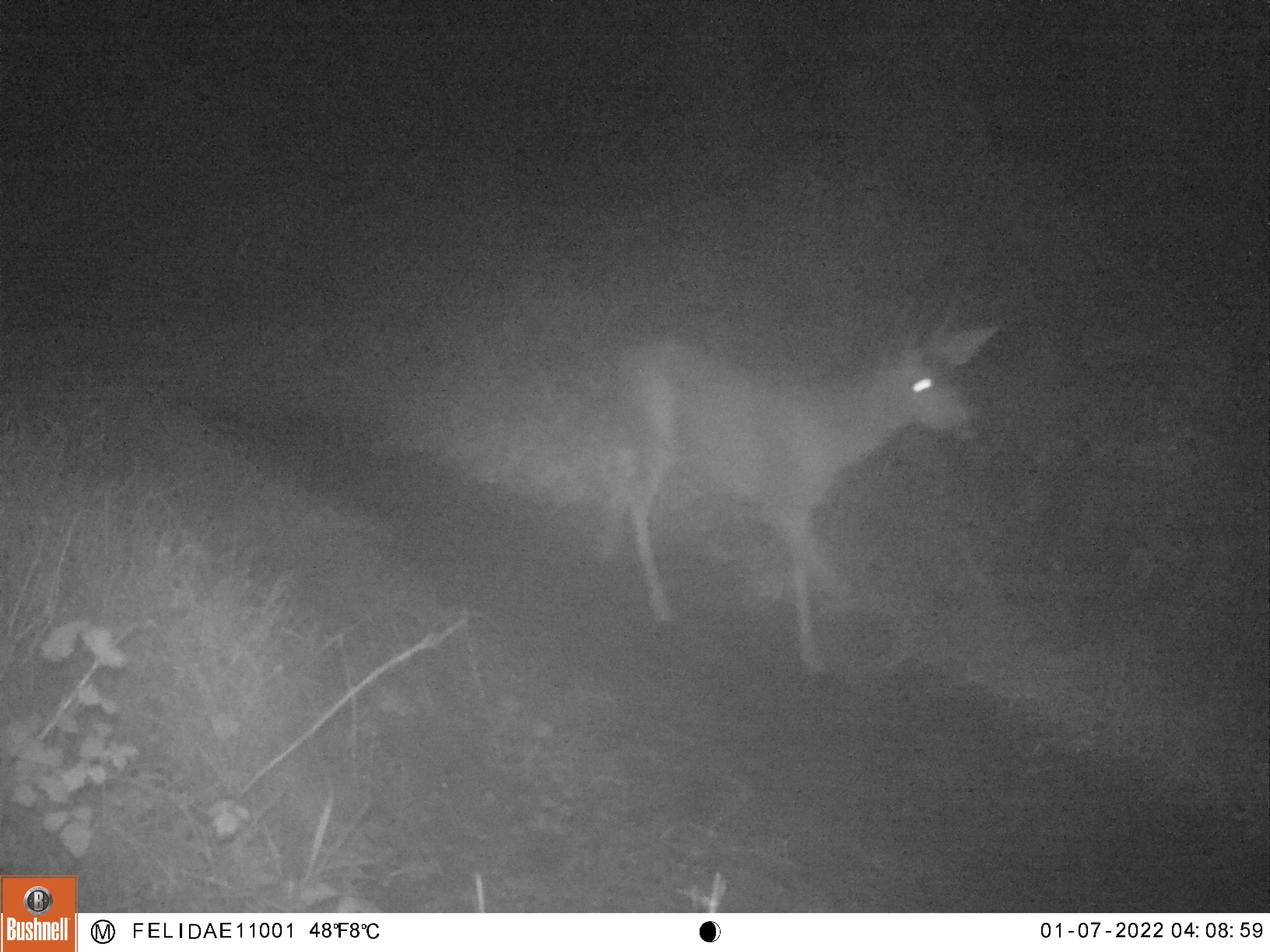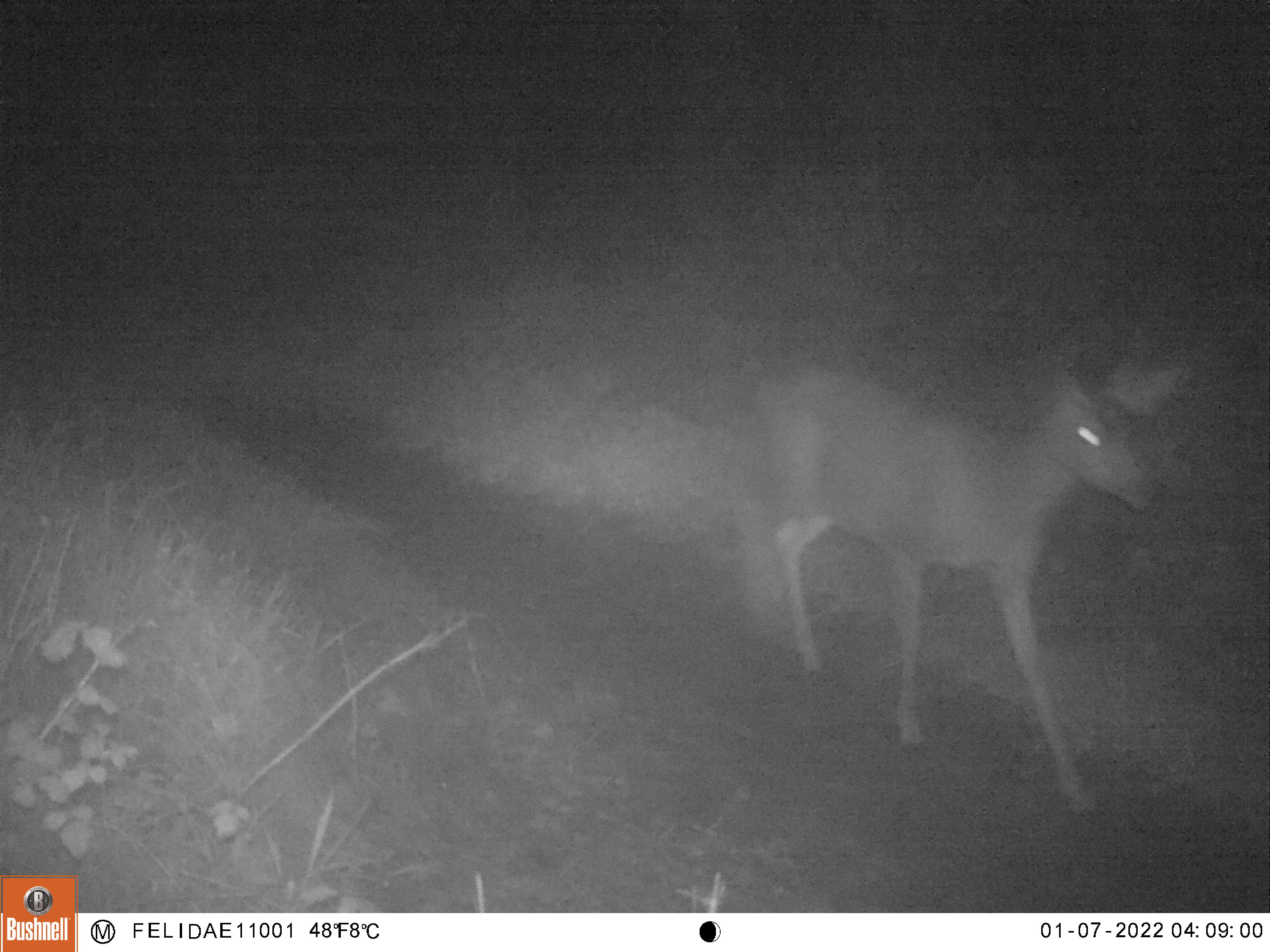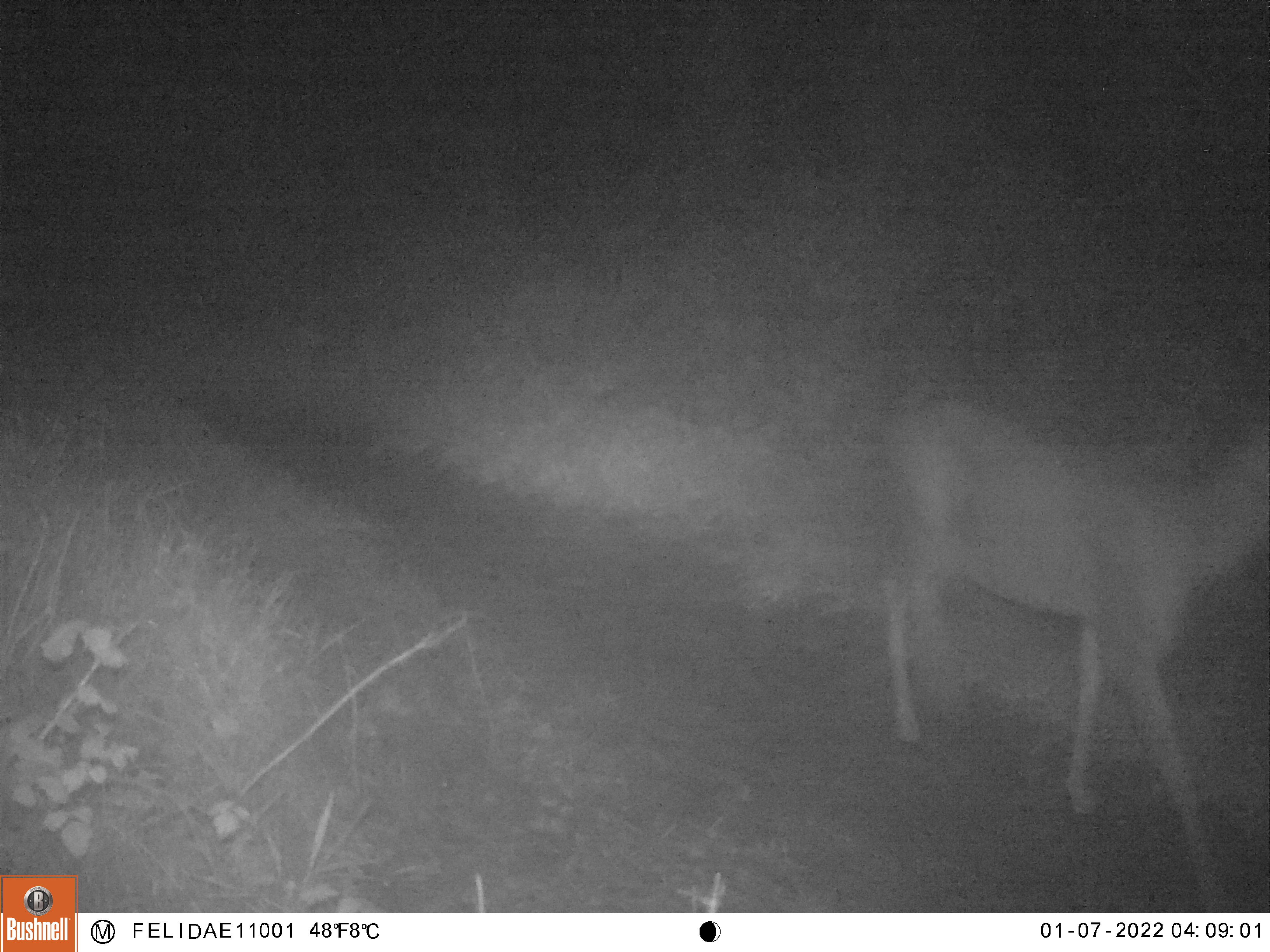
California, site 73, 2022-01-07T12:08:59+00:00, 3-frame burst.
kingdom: Animalia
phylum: Chordata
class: Mammalia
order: Artiodactyla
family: Cervidae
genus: Odocoileus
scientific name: Odocoileus hemionus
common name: mule deer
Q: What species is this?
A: Mule deer (Odocoileus hemionus).